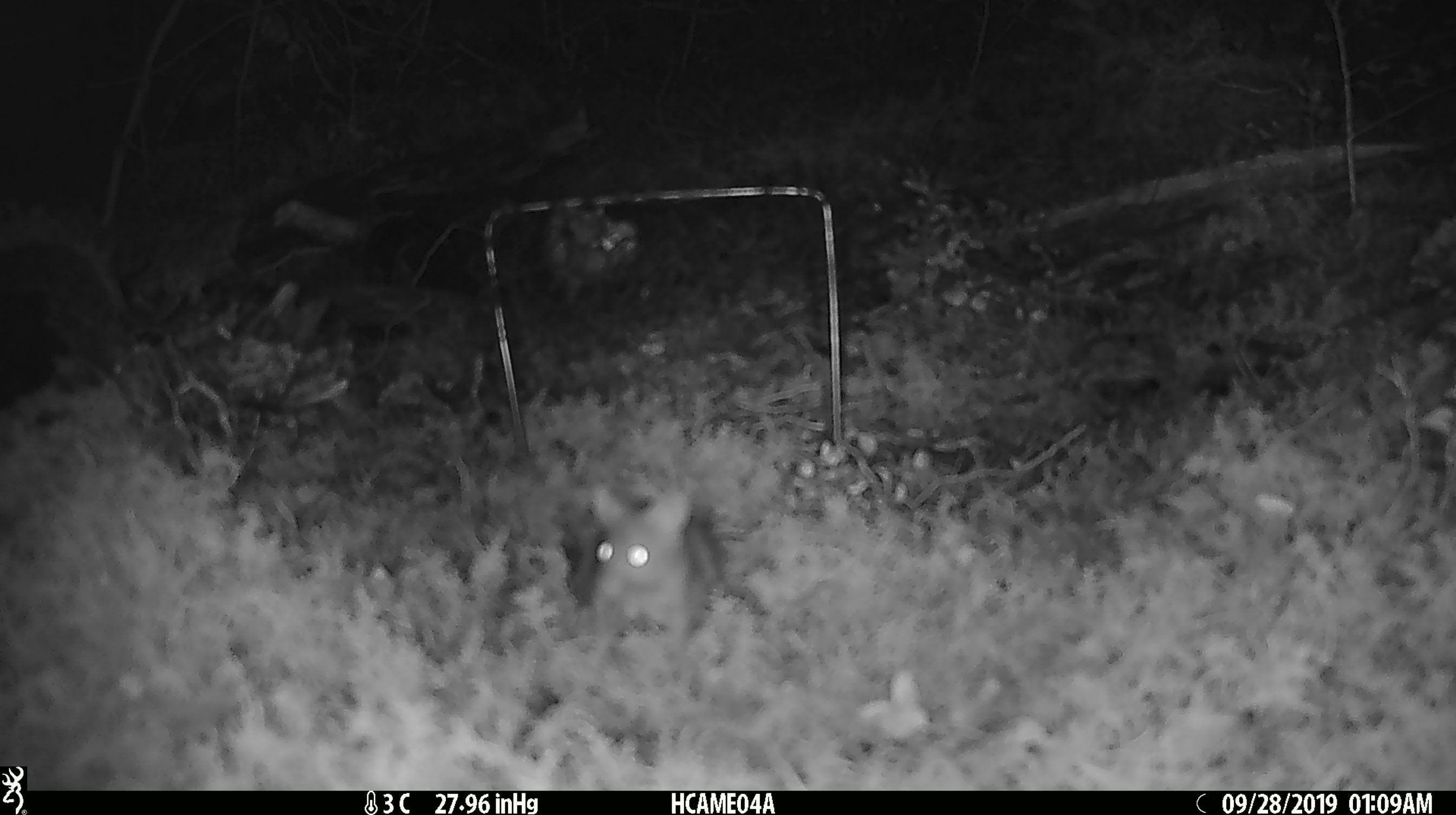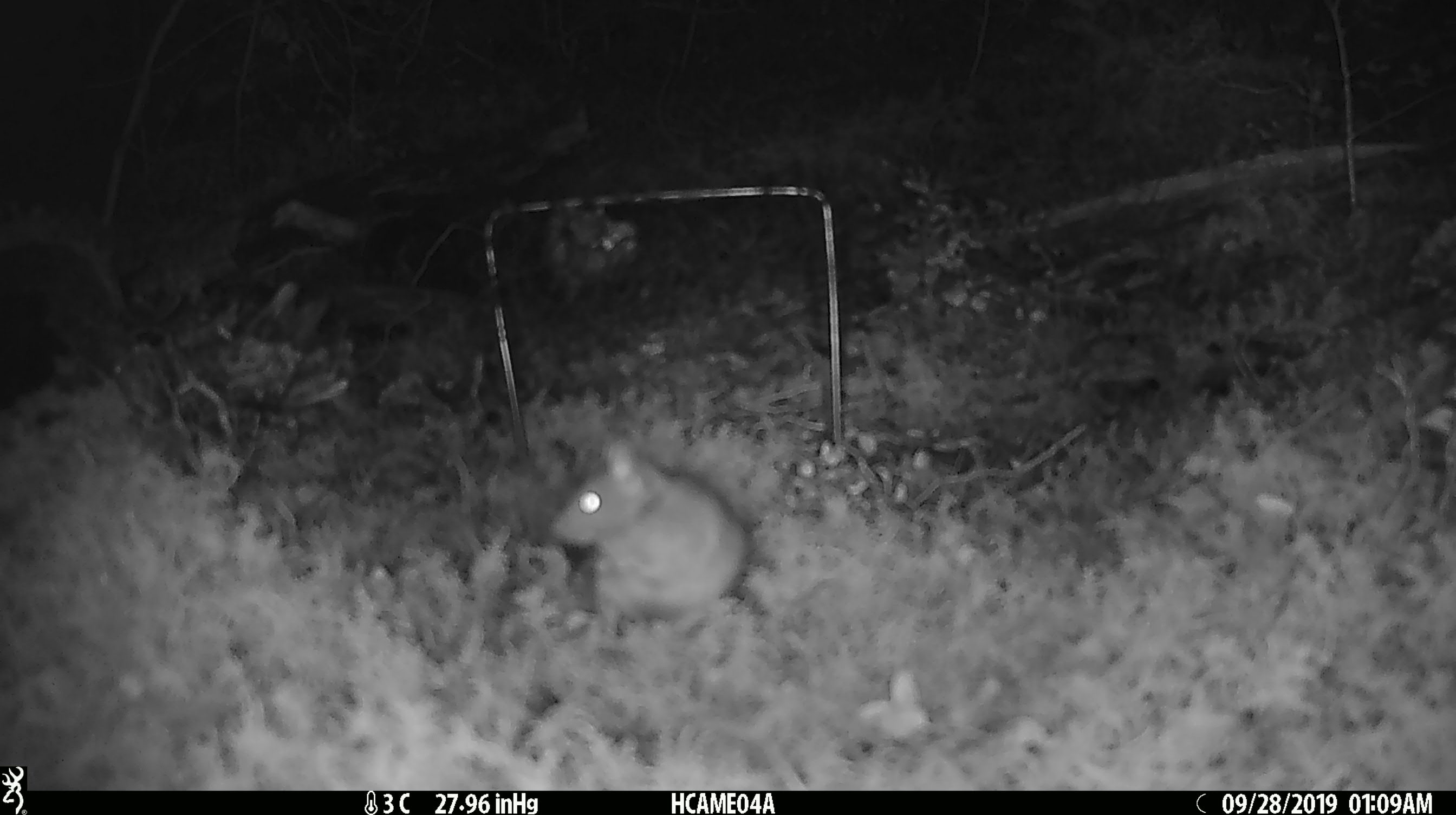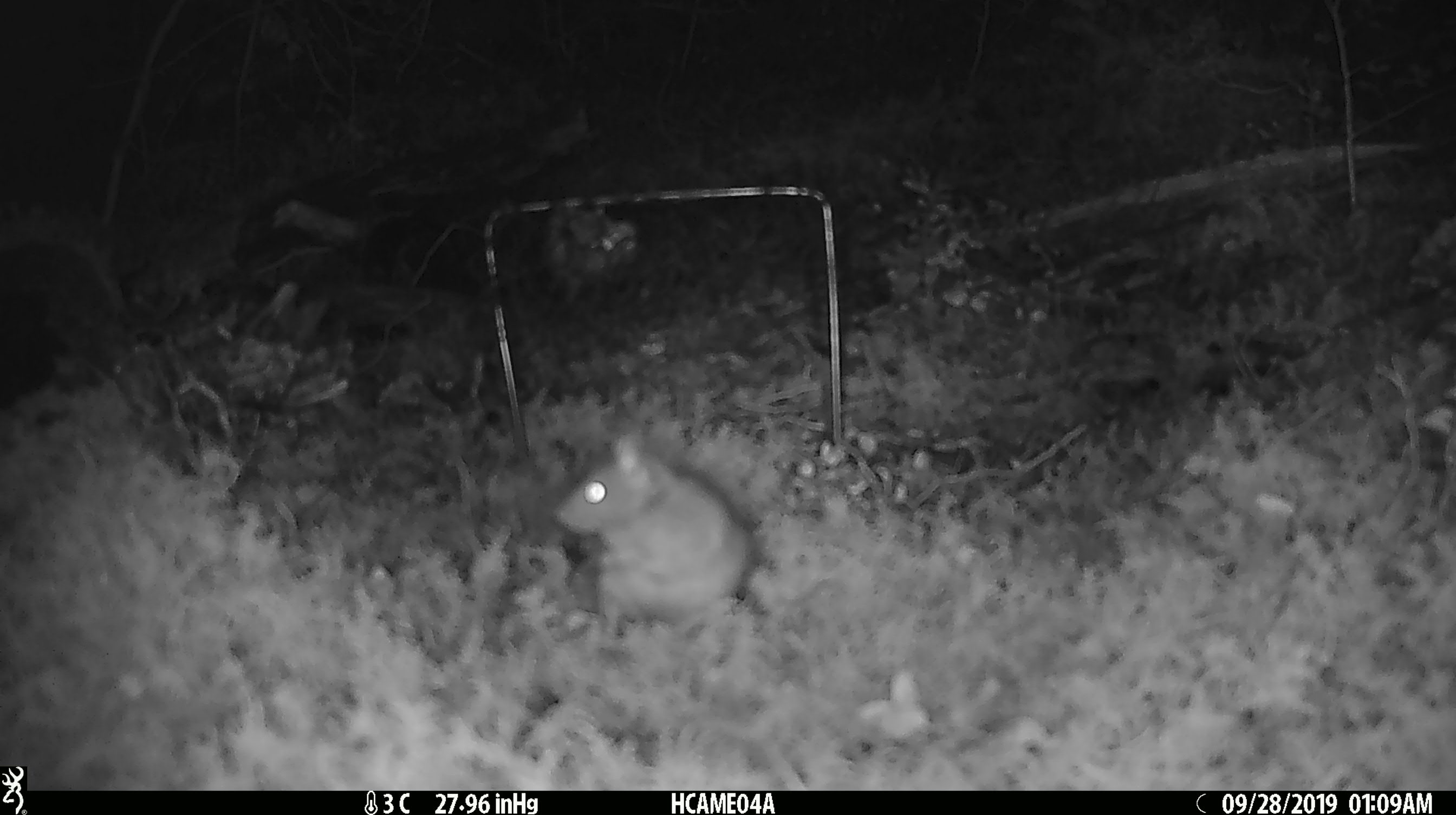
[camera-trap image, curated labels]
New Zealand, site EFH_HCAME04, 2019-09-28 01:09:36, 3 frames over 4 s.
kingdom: Animalia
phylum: Chordata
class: Mammalia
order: Rodentia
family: Muridae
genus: Mus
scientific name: Mus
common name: mouse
Mouse (Mus).